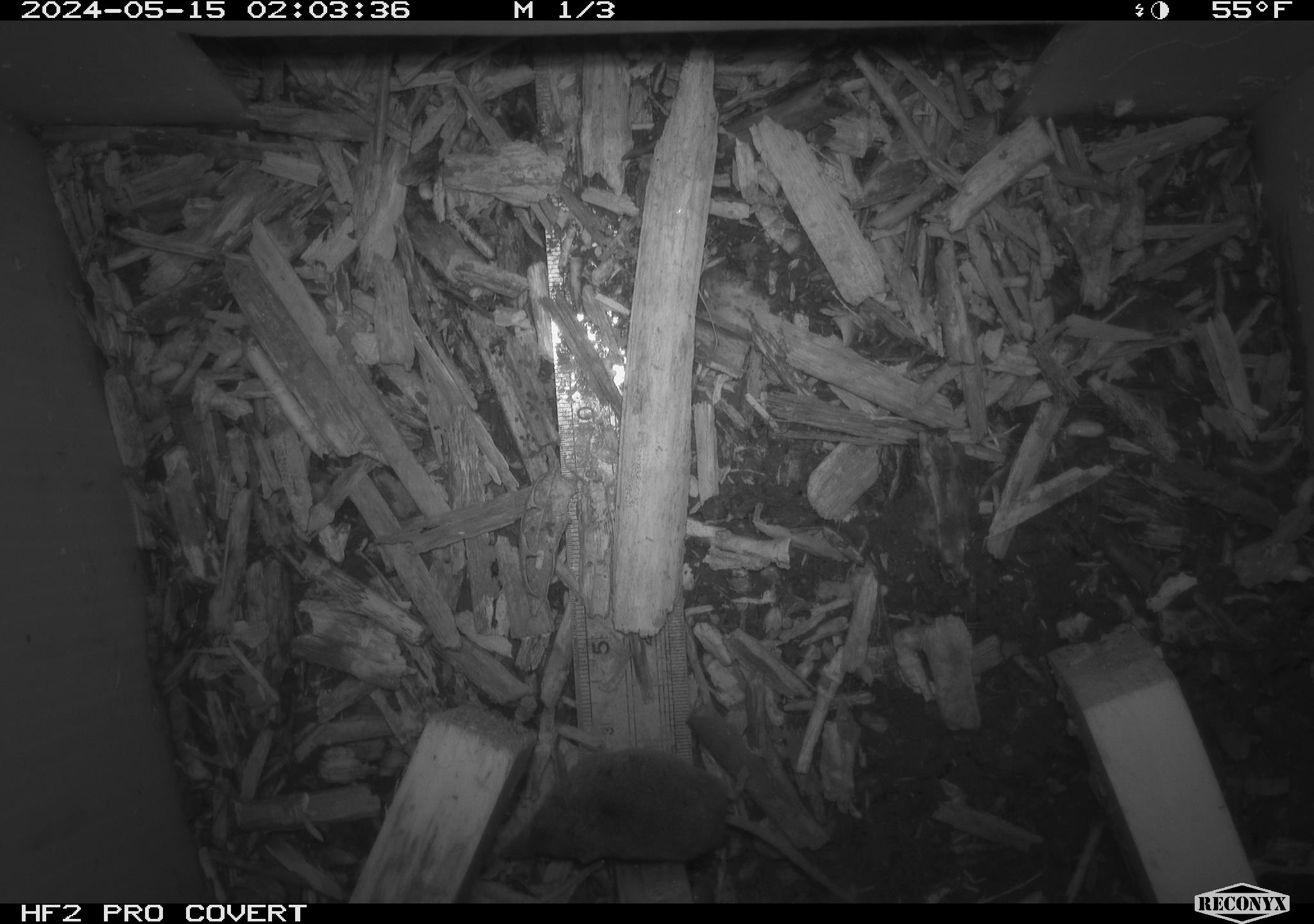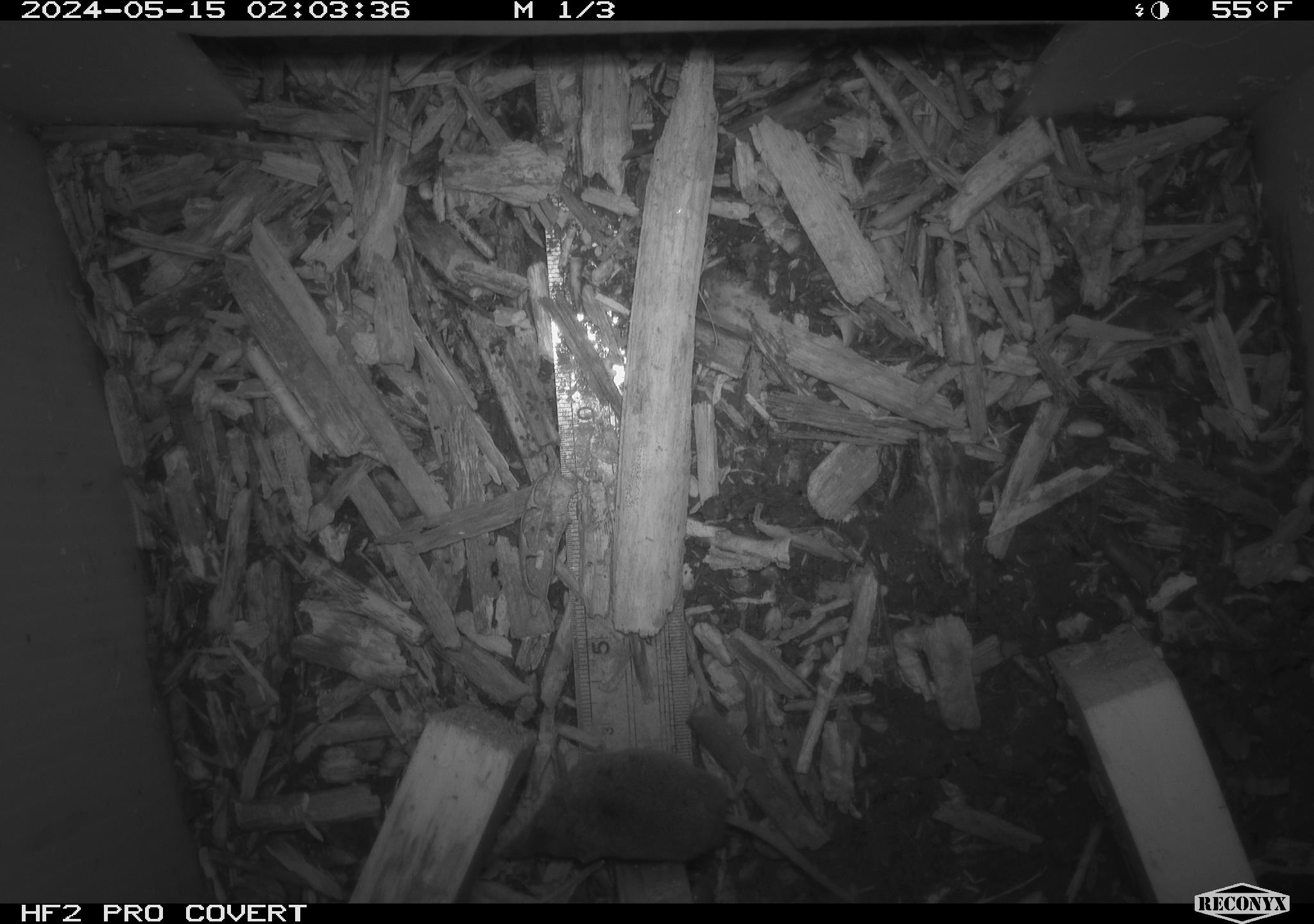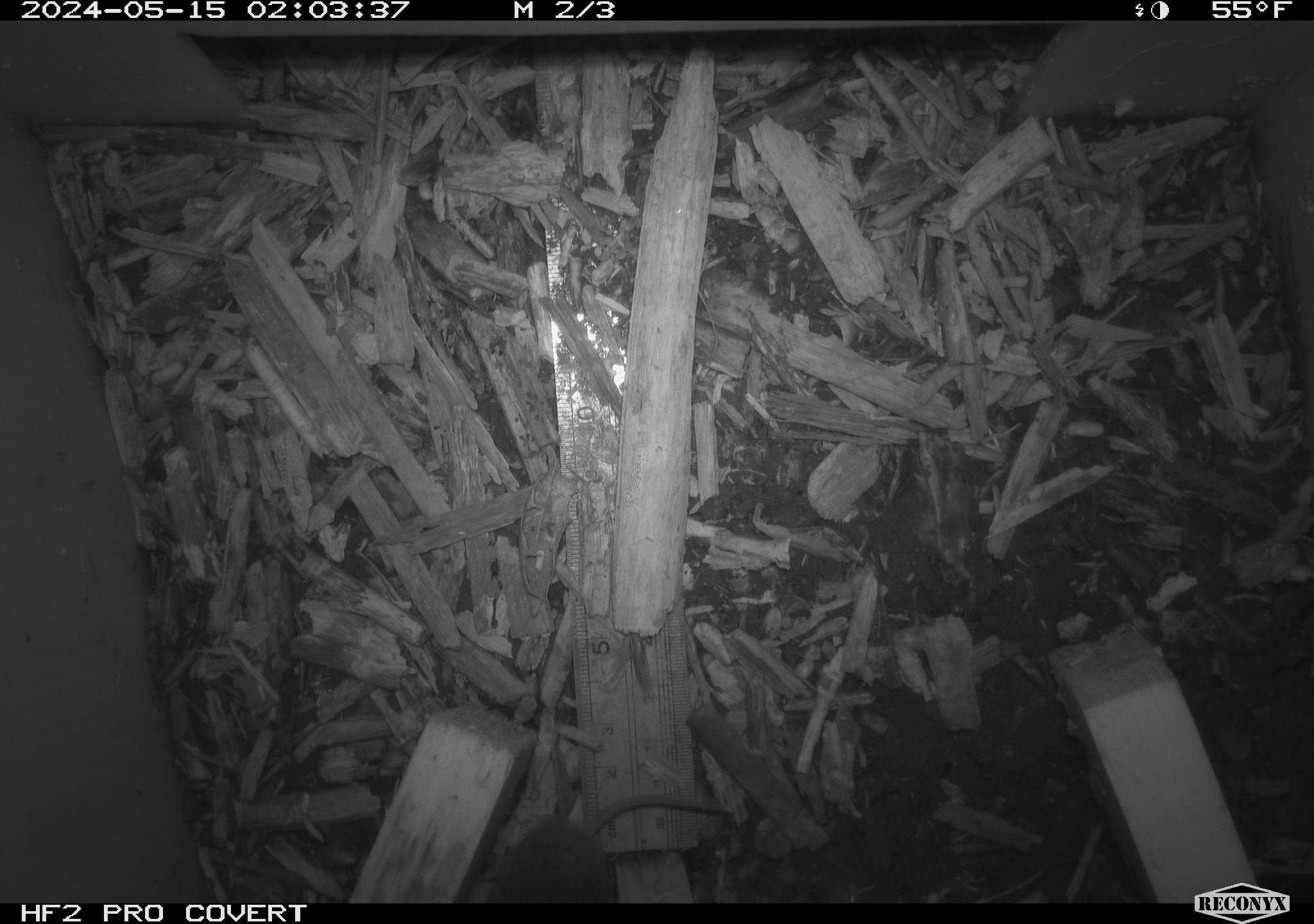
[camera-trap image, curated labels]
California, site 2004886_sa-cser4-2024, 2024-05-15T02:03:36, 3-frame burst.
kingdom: Animalia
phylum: Chordata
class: Mammalia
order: Eulipotyphla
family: Soricidae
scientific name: Soricidae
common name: shrews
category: soricidae family